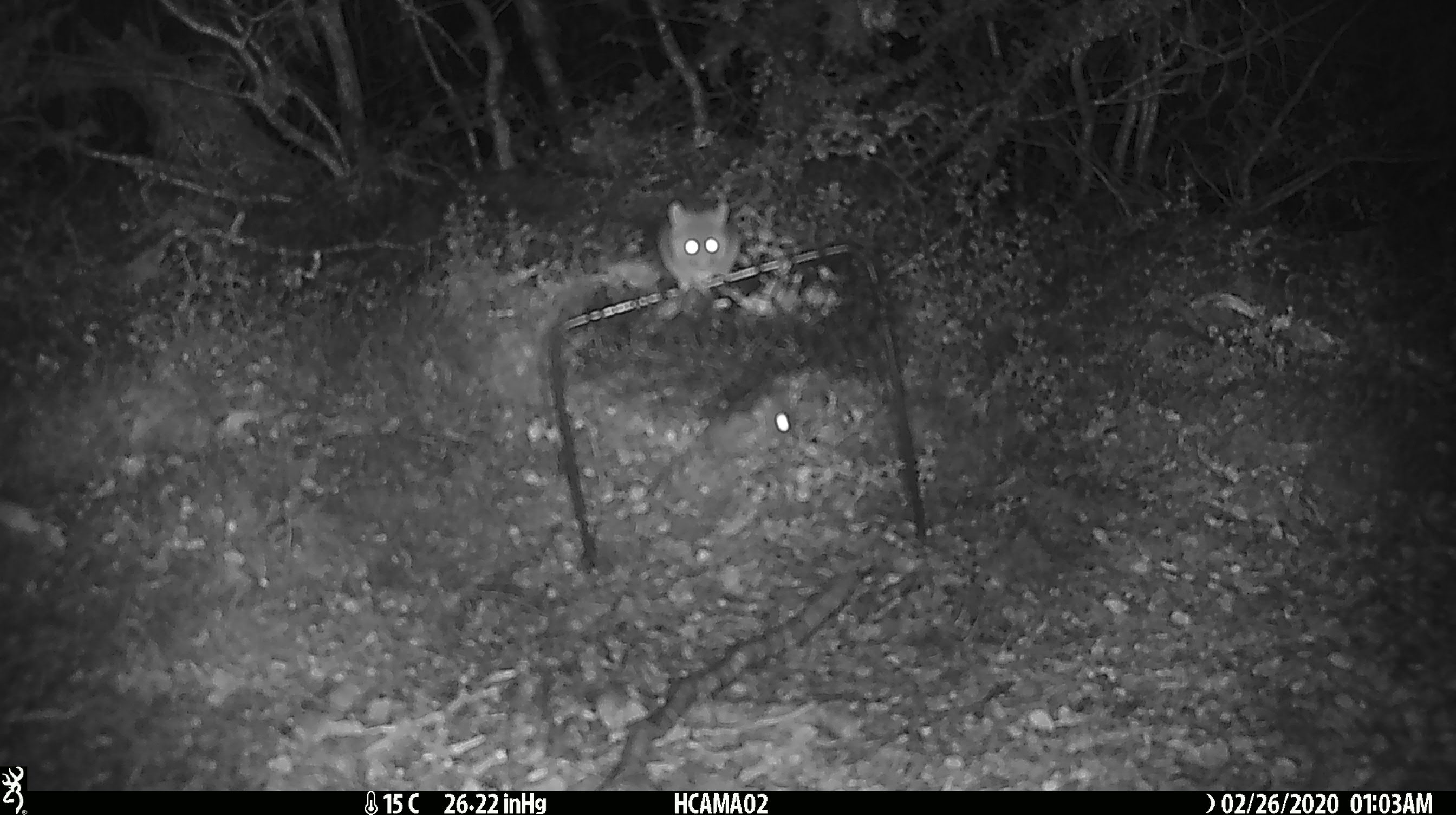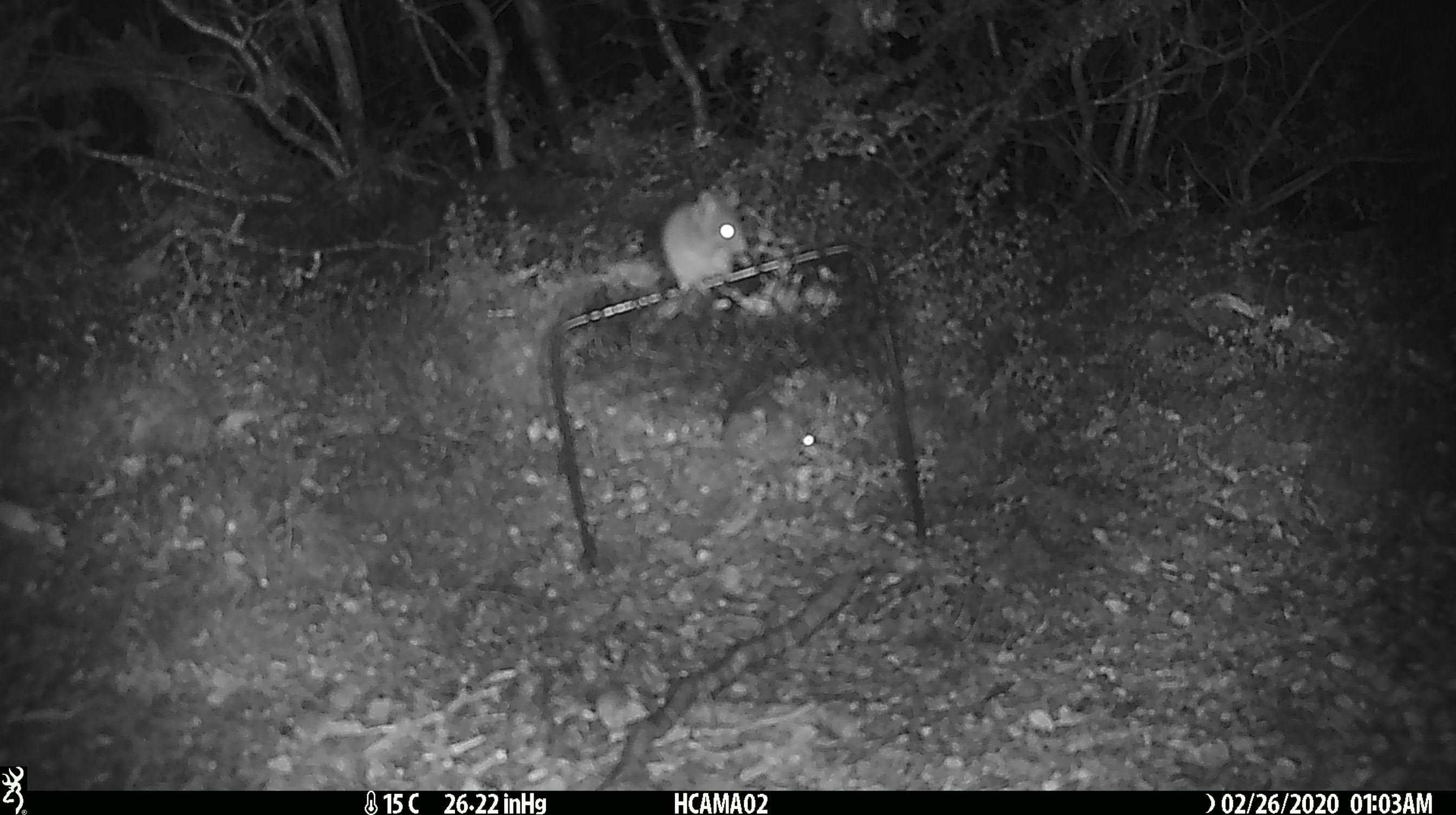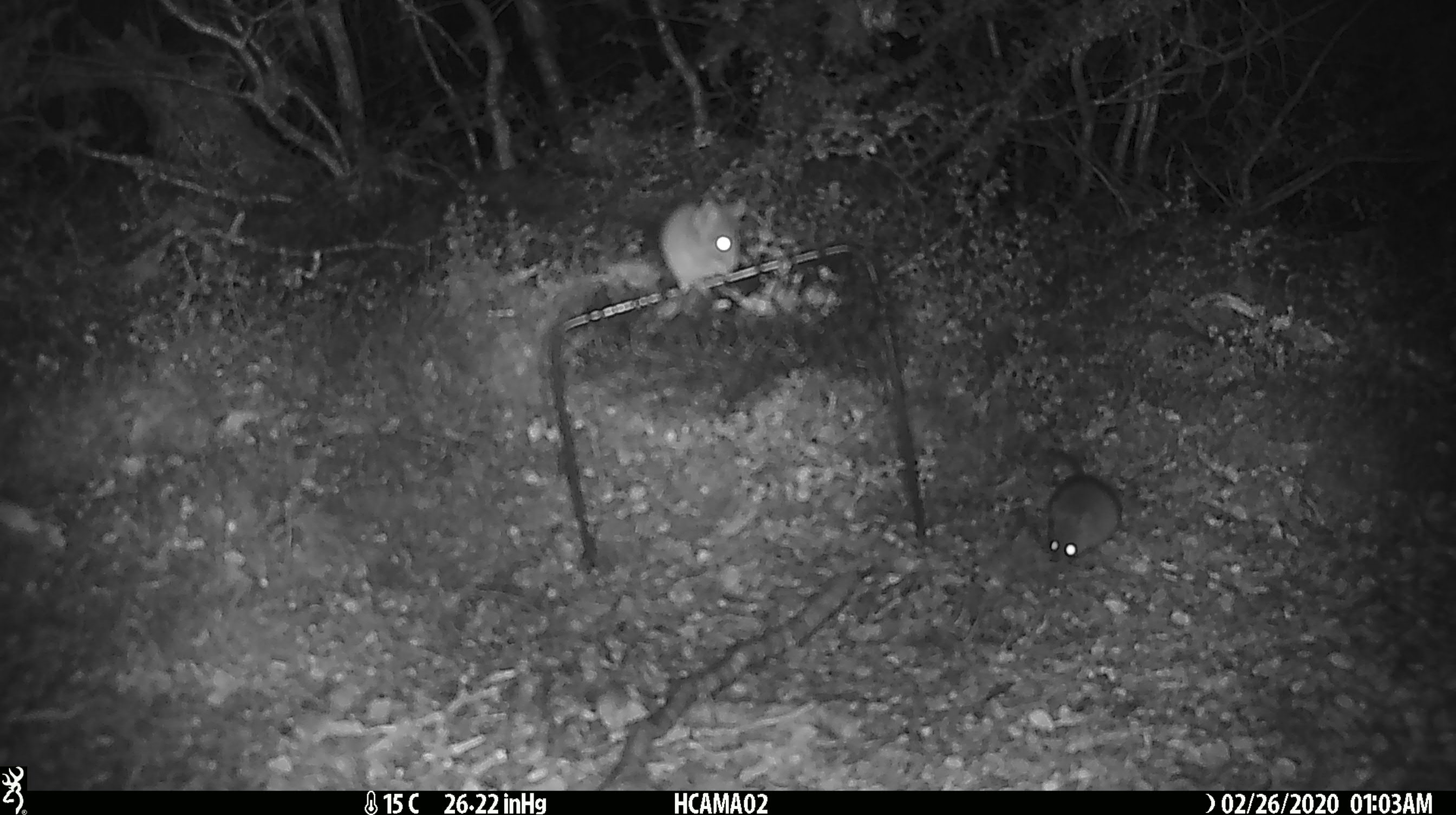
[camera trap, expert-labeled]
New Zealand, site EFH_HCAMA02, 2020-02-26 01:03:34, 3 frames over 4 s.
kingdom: Animalia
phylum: Chordata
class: Mammalia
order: Rodentia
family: Muridae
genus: Mus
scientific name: Mus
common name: mouse